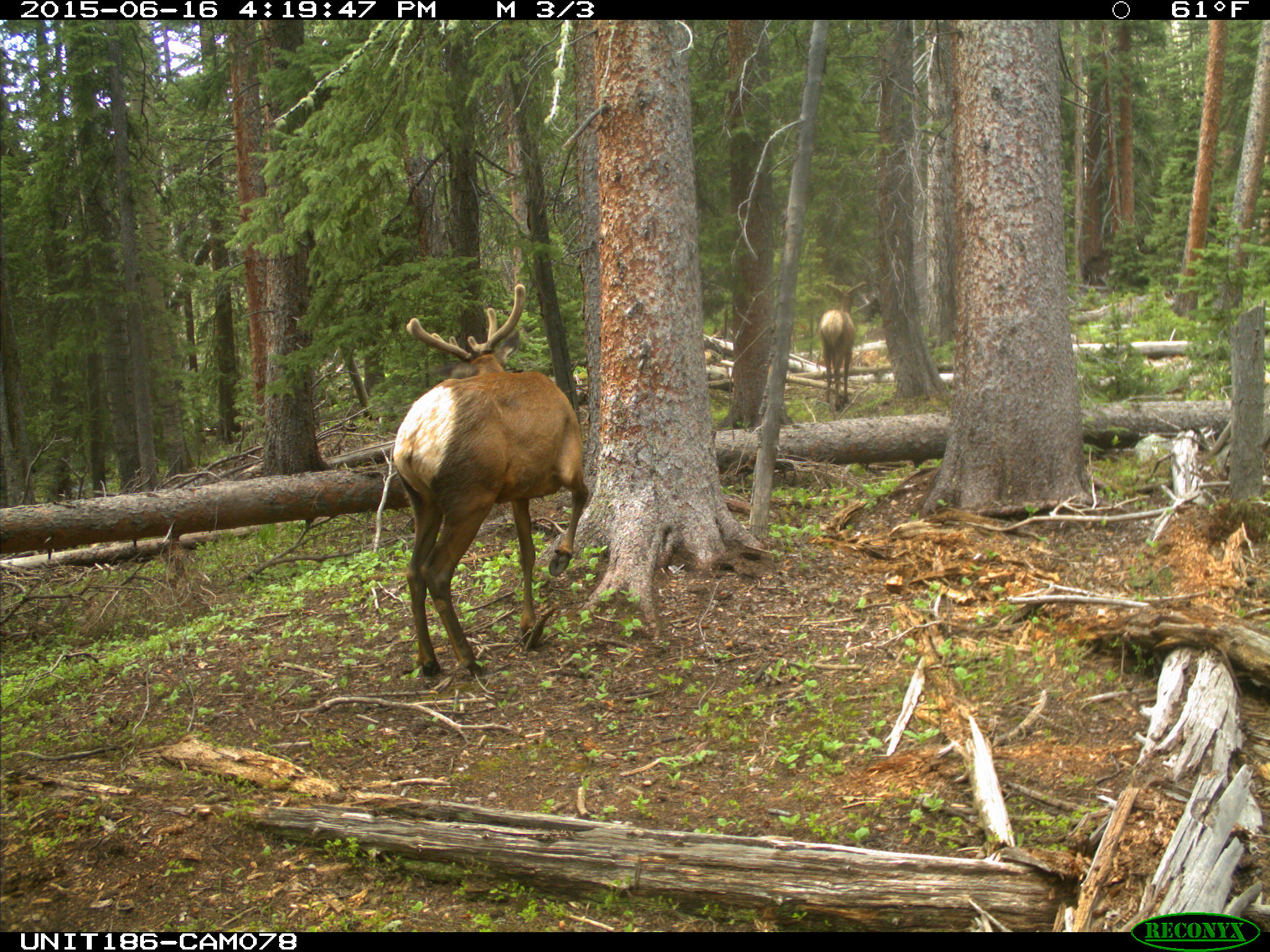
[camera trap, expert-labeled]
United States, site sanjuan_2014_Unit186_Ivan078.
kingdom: Animalia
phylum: Chordata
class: Mammalia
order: Artiodactyla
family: Cervidae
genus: Cervus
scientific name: Cervus elaphus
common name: red deer